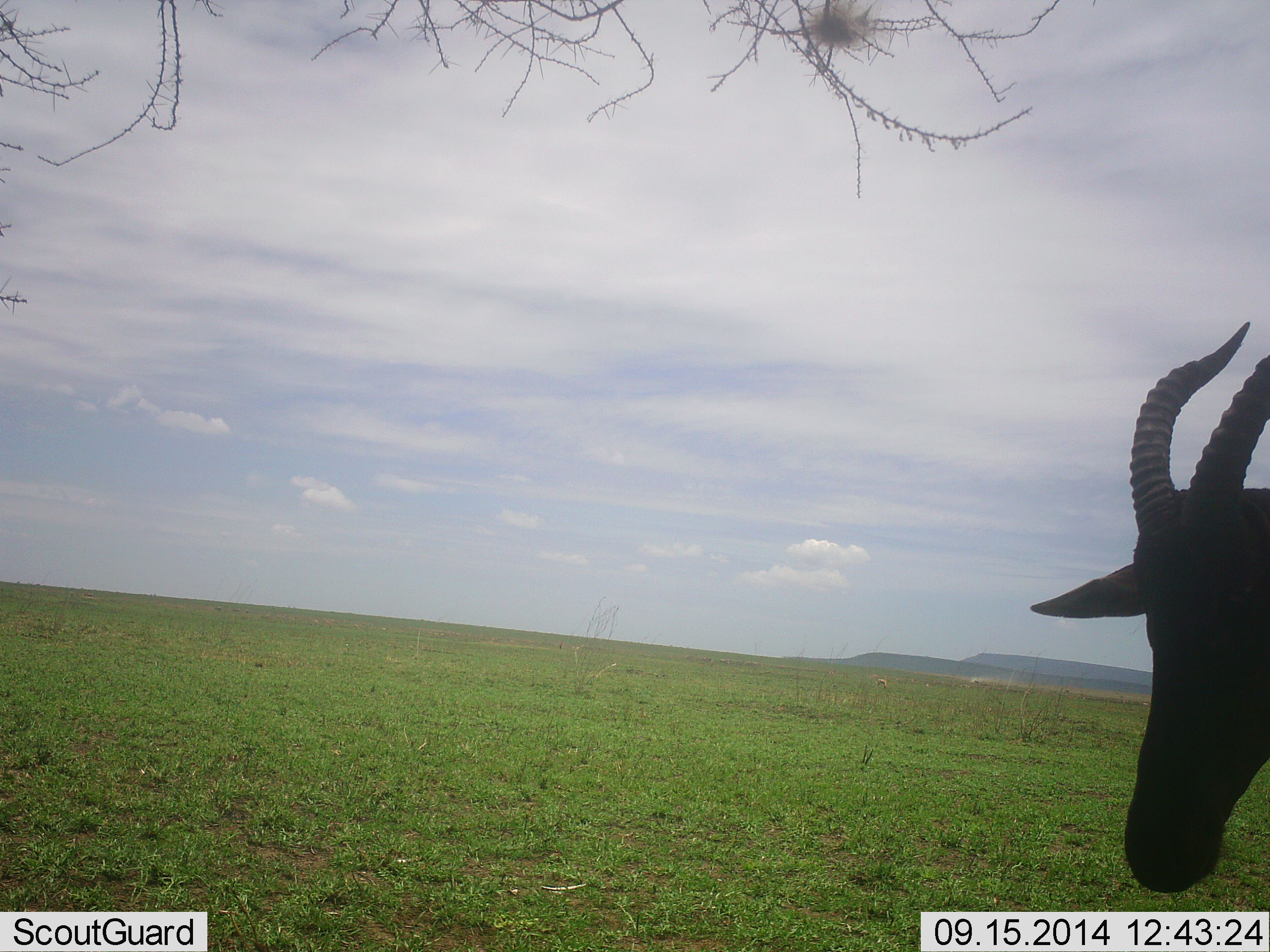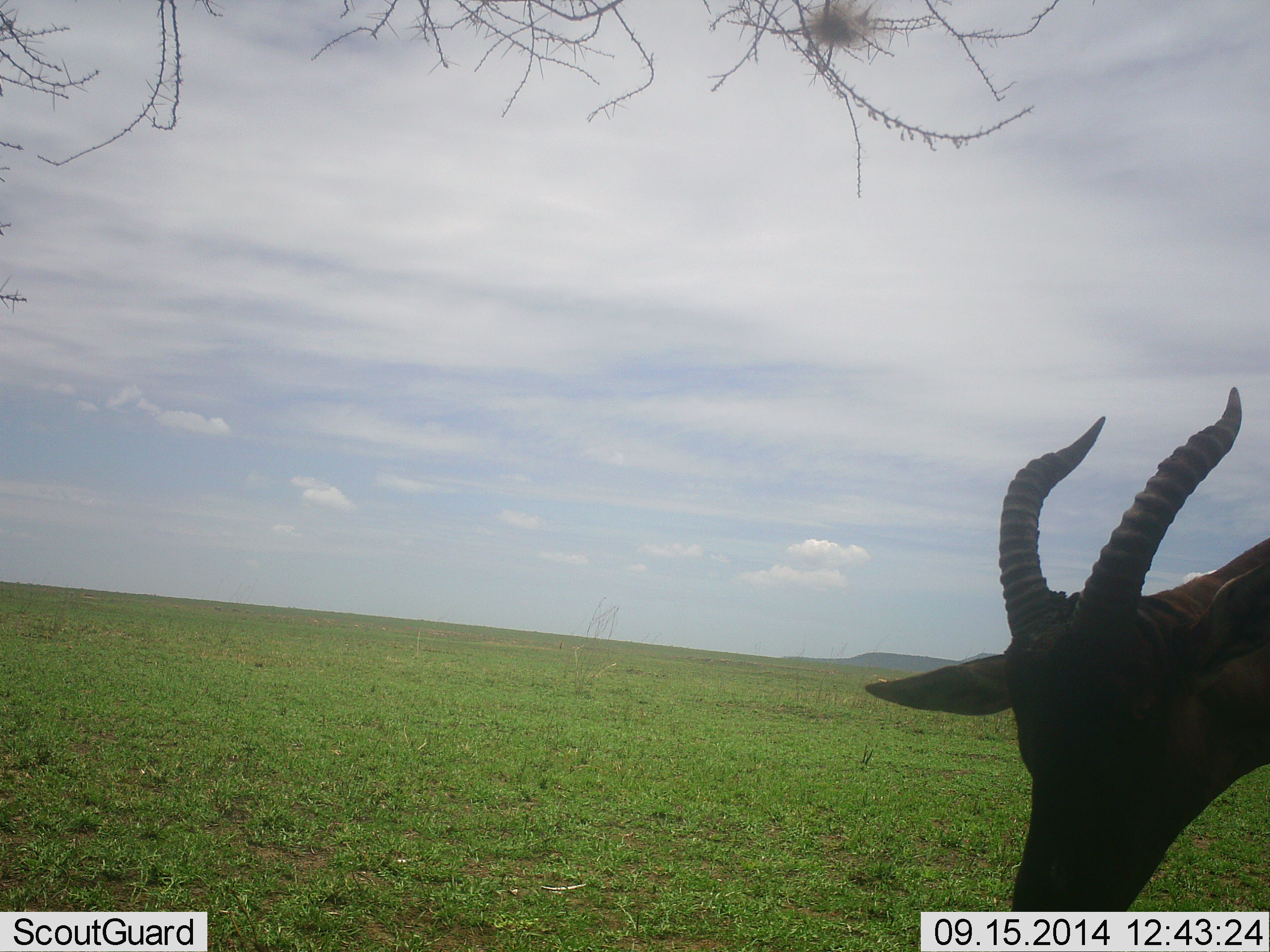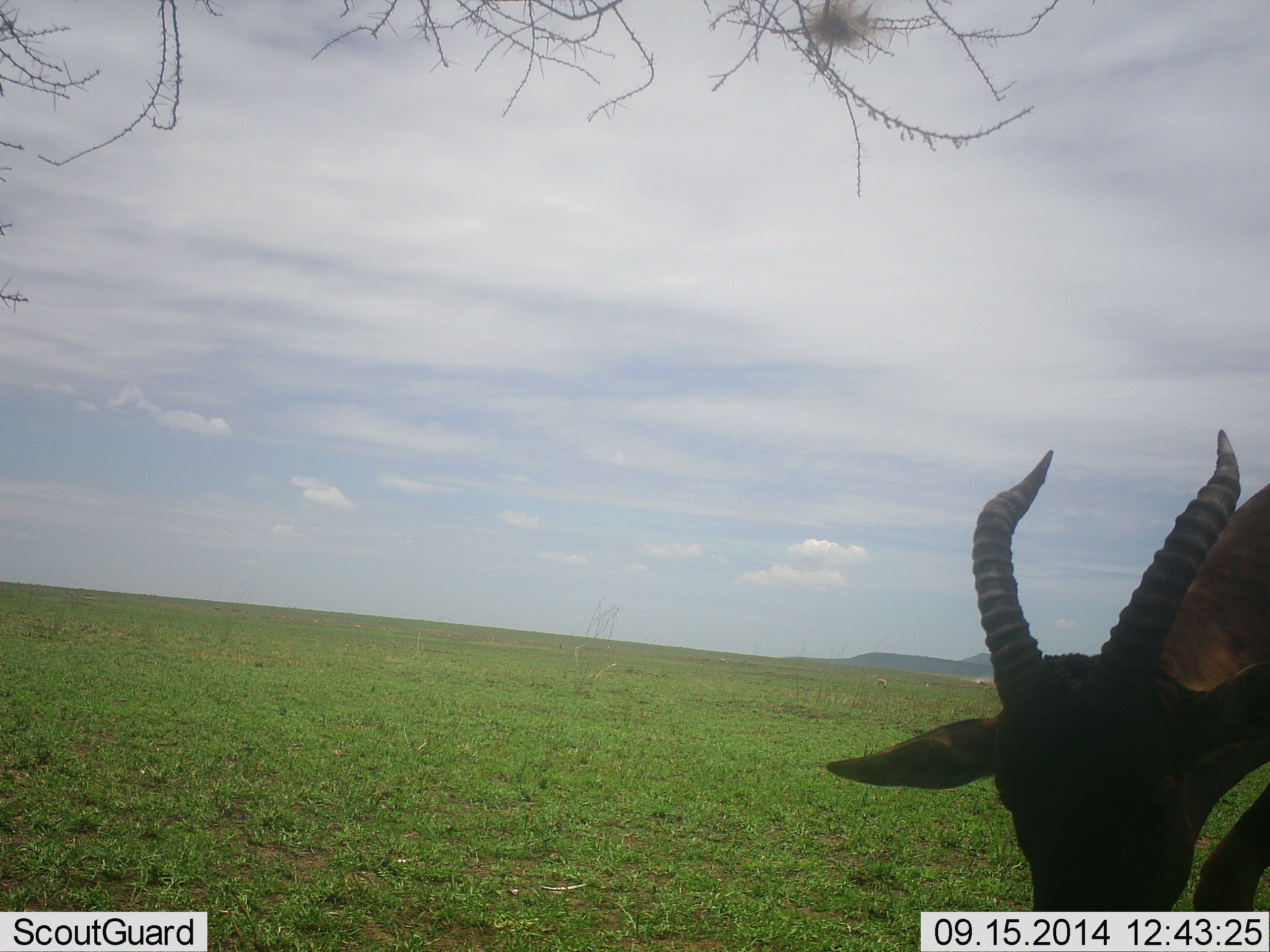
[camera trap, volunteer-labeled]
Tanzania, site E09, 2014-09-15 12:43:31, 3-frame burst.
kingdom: Animalia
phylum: Chordata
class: Mammalia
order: Artiodactyla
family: Bovidae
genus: Damaliscus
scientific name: Damaliscus lunatus jimela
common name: topi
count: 1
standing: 40%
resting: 0%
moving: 40%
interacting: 0%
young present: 0%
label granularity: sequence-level